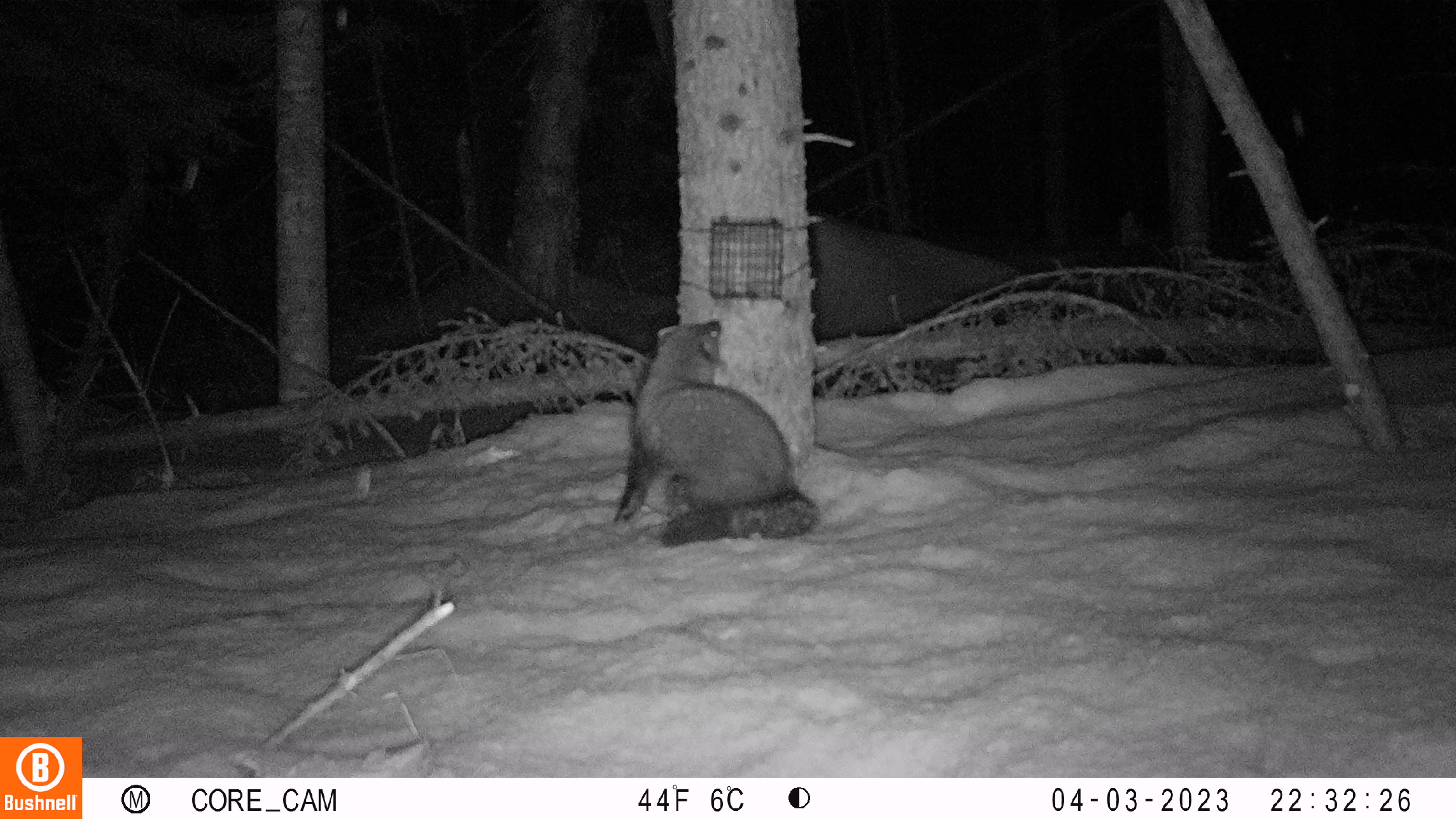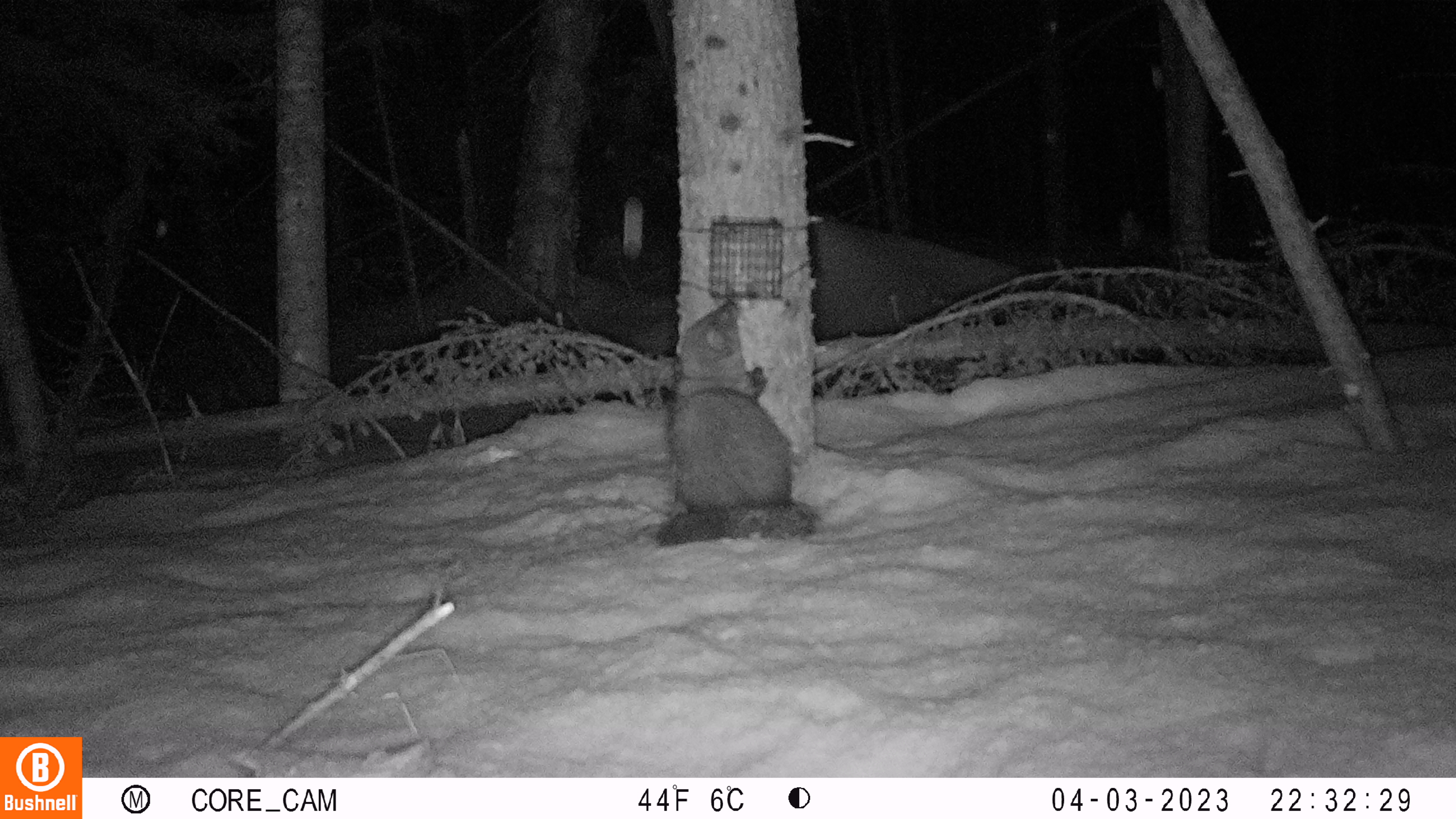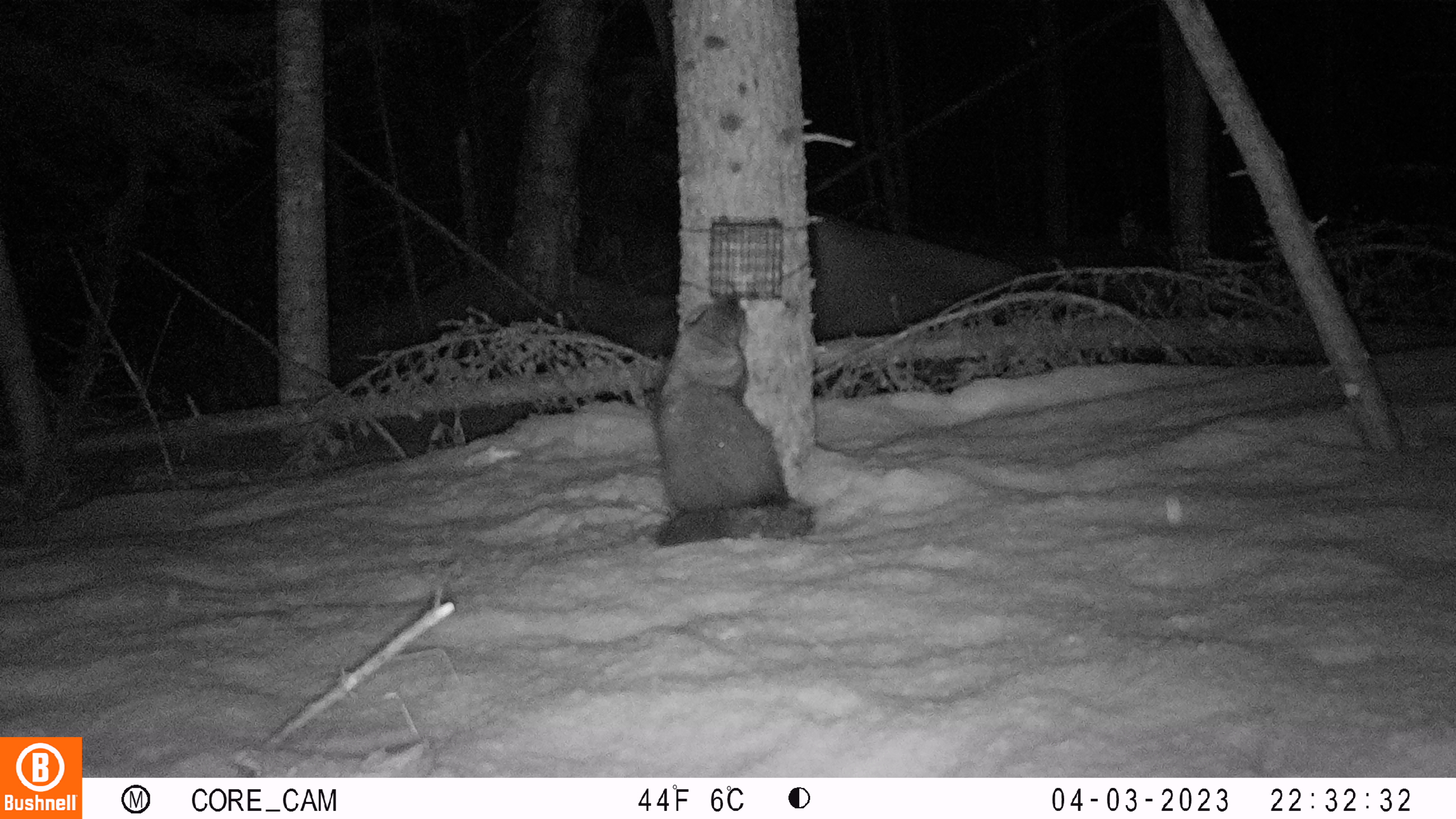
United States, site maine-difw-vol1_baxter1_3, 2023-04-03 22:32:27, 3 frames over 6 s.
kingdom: Animalia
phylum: Chordata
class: Mammalia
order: Carnivora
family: Mustelidae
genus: Pekania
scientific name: Pekania pennanti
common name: fisher